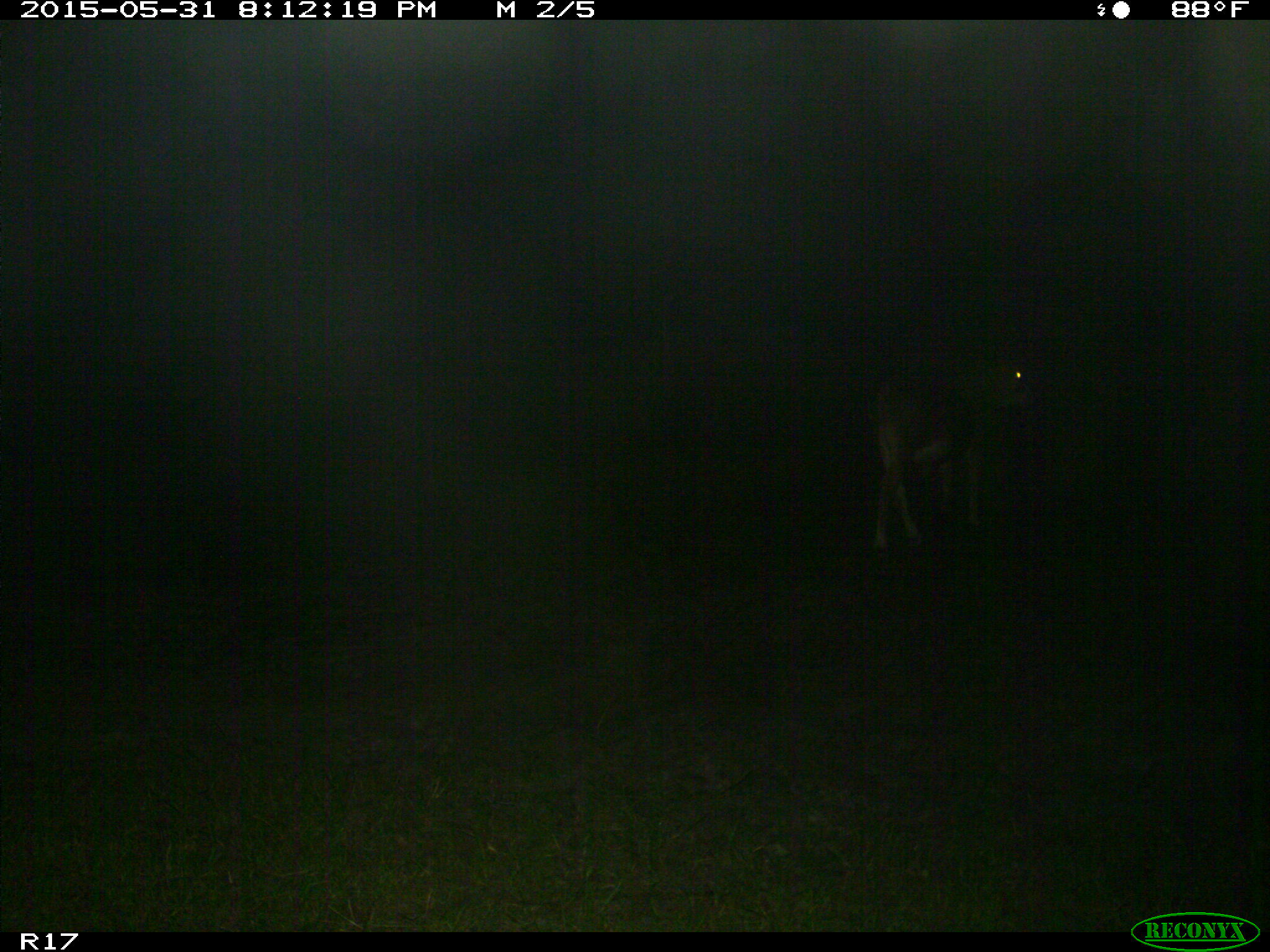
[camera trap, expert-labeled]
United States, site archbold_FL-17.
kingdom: Animalia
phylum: Chordata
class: Mammalia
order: Artiodactyla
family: Bovidae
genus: Bos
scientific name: Bos taurus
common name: domestic cow